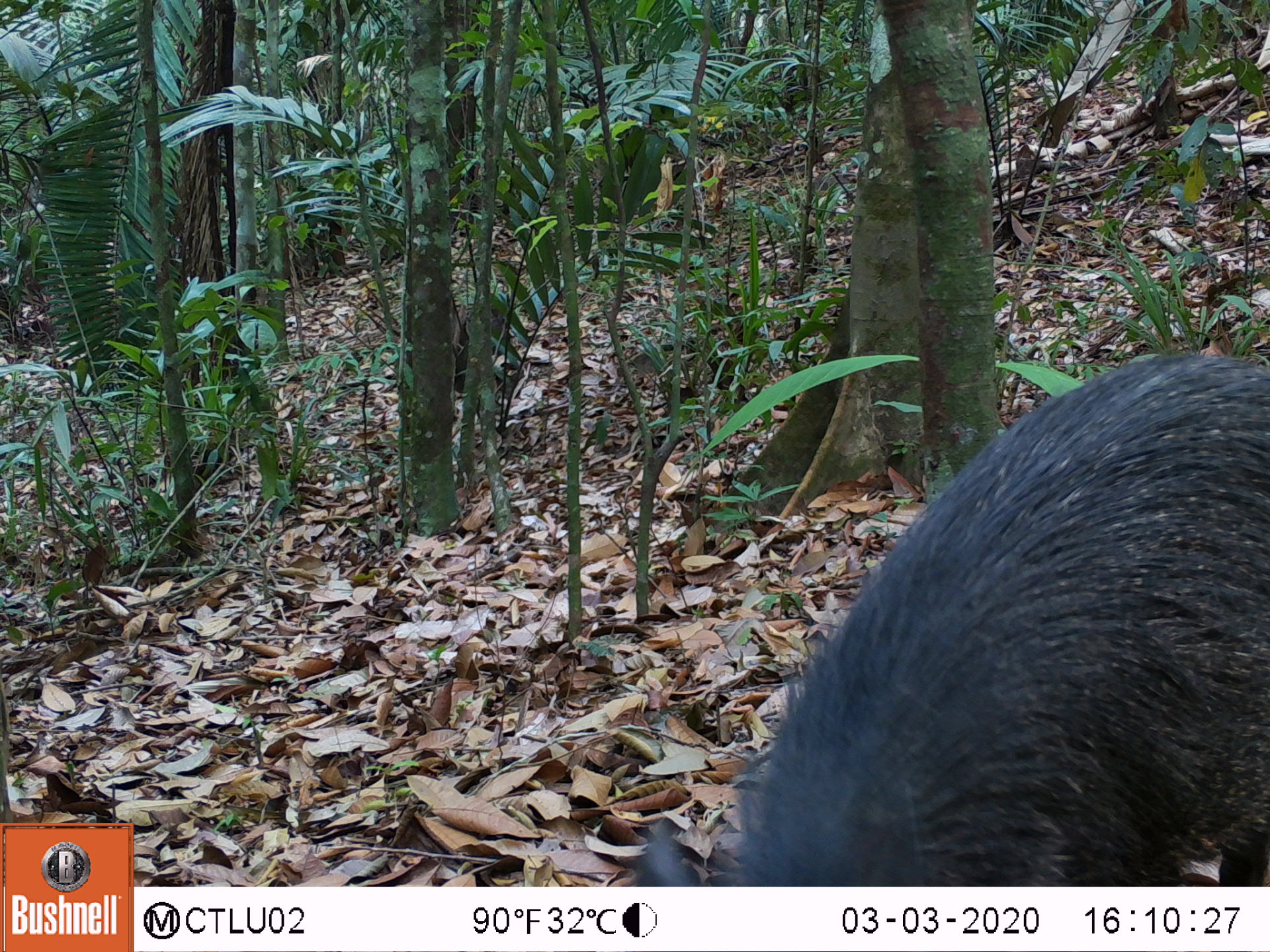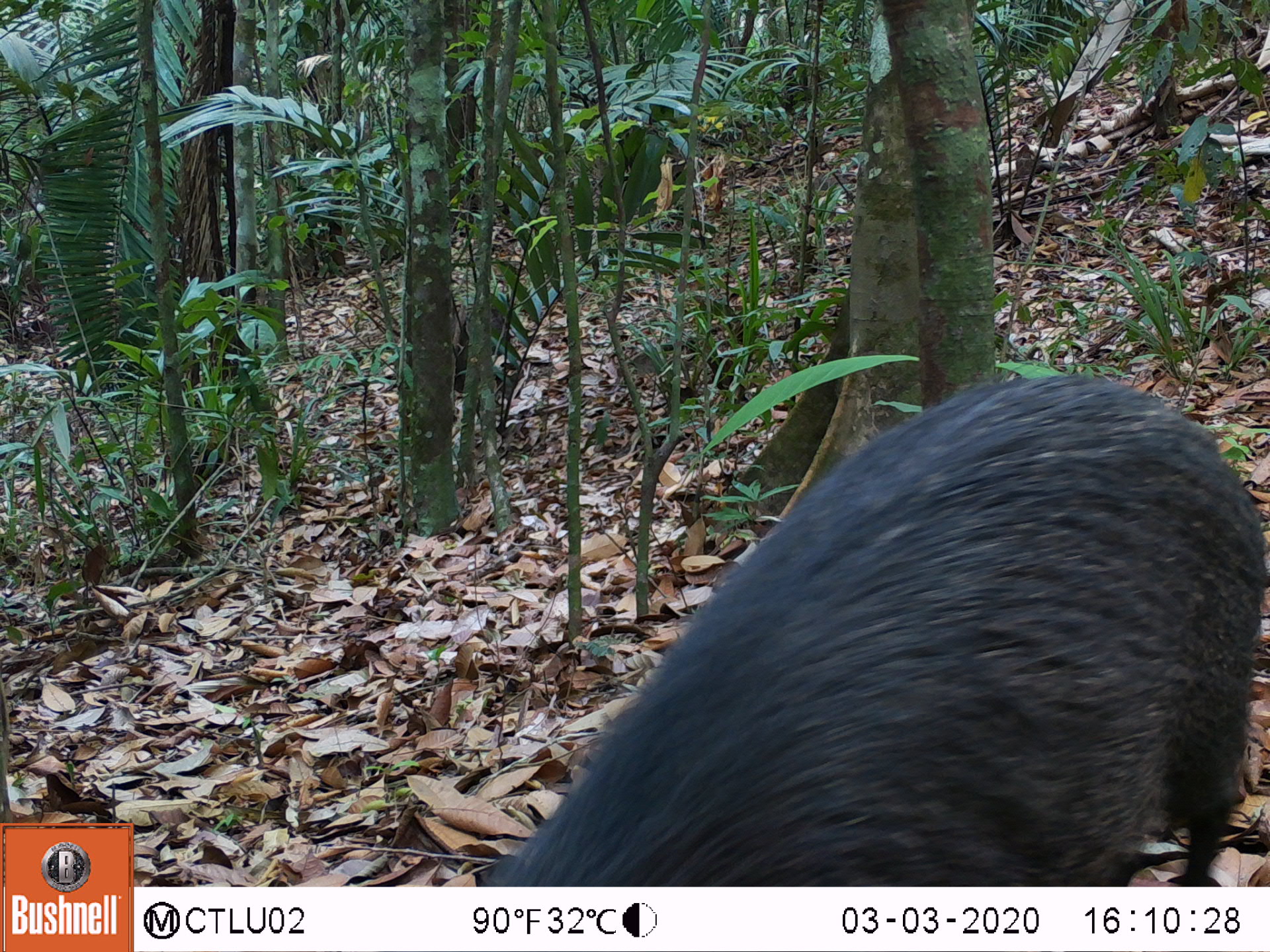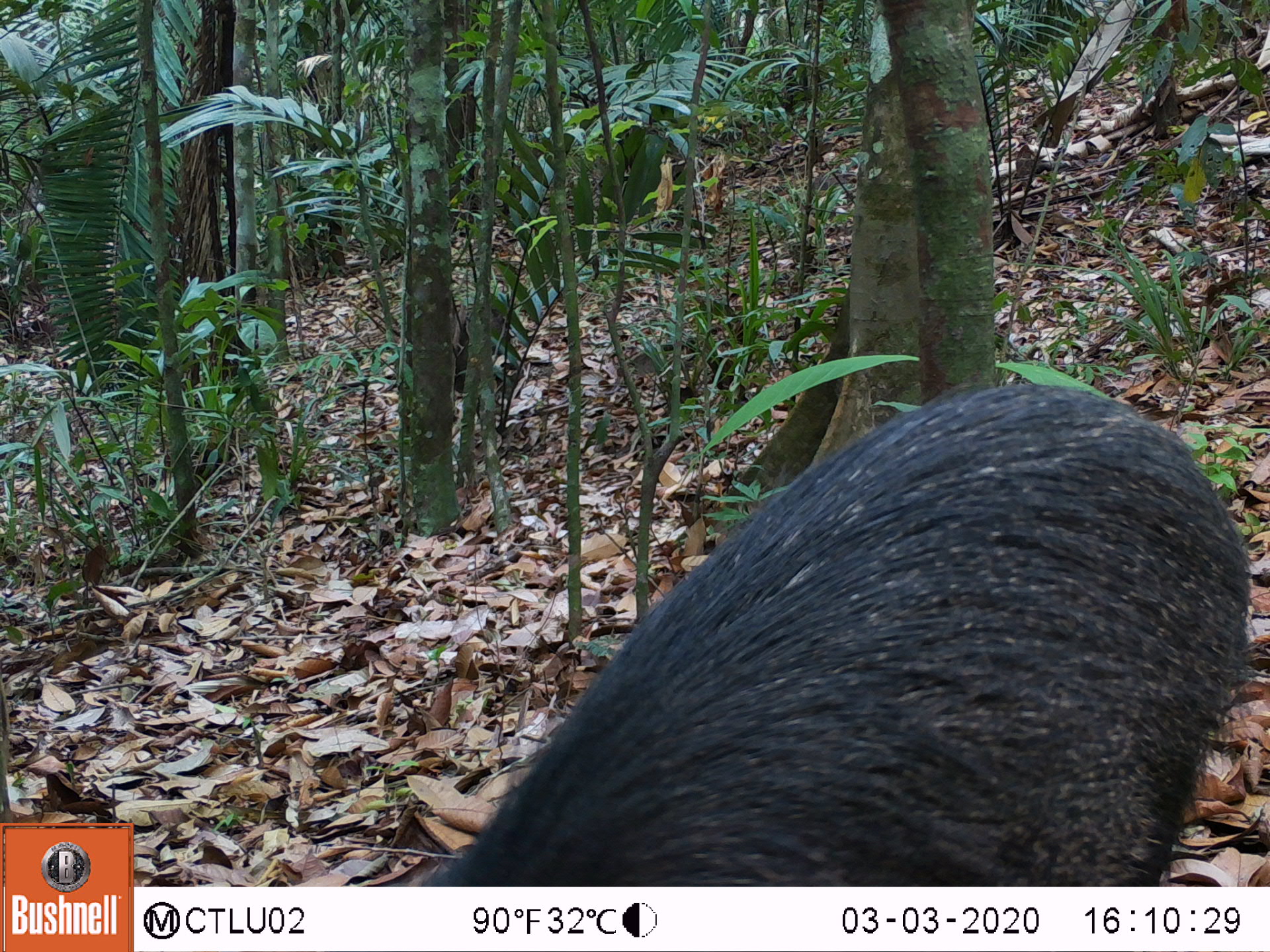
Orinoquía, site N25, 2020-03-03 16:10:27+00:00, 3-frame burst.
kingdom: Animalia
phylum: Chordata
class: Mammalia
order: Artiodactyla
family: Tayassuidae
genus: Pecari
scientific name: Pecari tajacu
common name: collared peccary